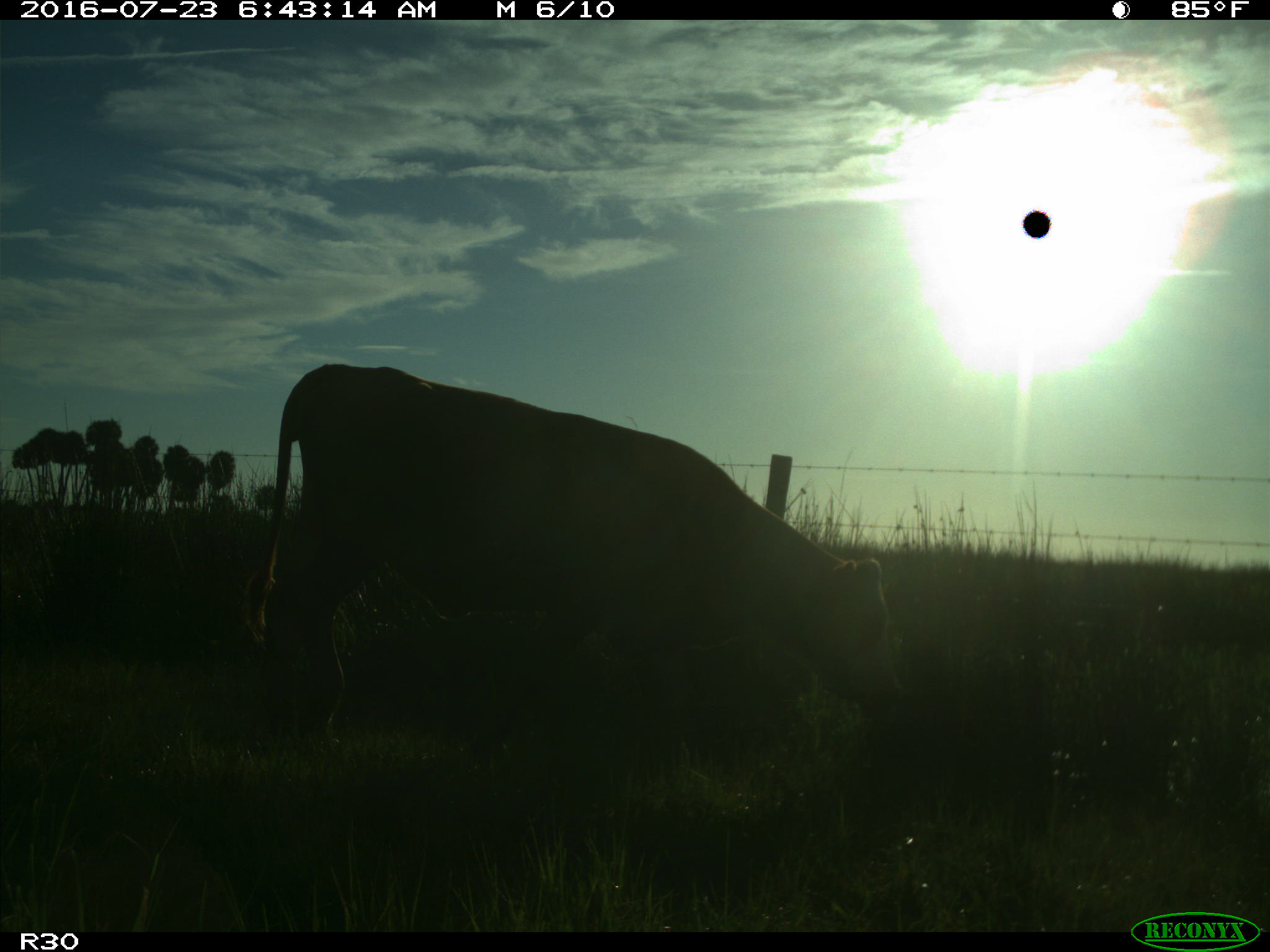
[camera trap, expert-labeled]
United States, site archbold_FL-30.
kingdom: Animalia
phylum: Chordata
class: Mammalia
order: Artiodactyla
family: Bovidae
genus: Bos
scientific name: Bos taurus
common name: domestic cow